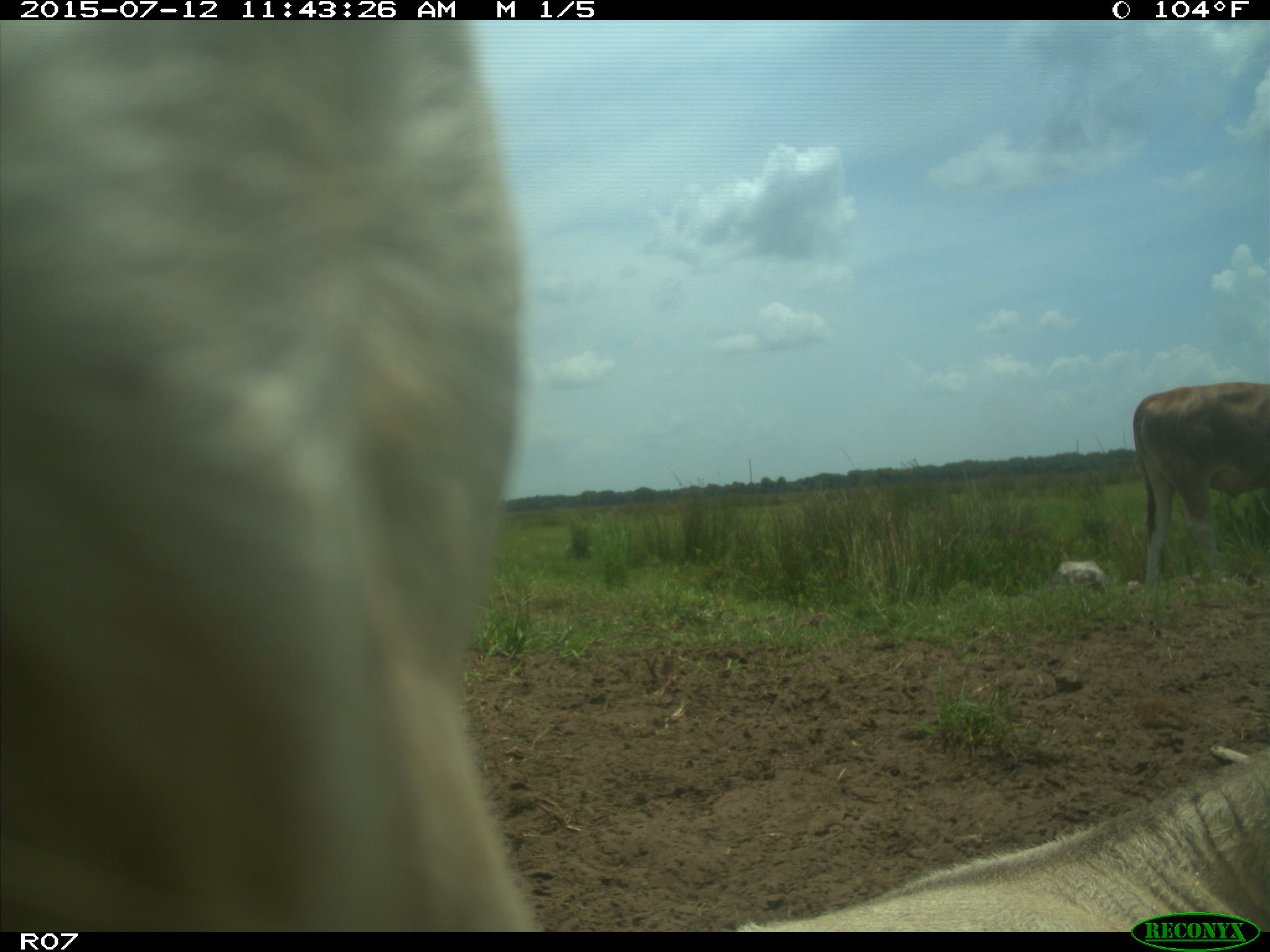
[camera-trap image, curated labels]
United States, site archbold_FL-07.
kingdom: Animalia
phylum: Chordata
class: Mammalia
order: Artiodactyla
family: Bovidae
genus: Bos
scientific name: Bos taurus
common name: domestic cow